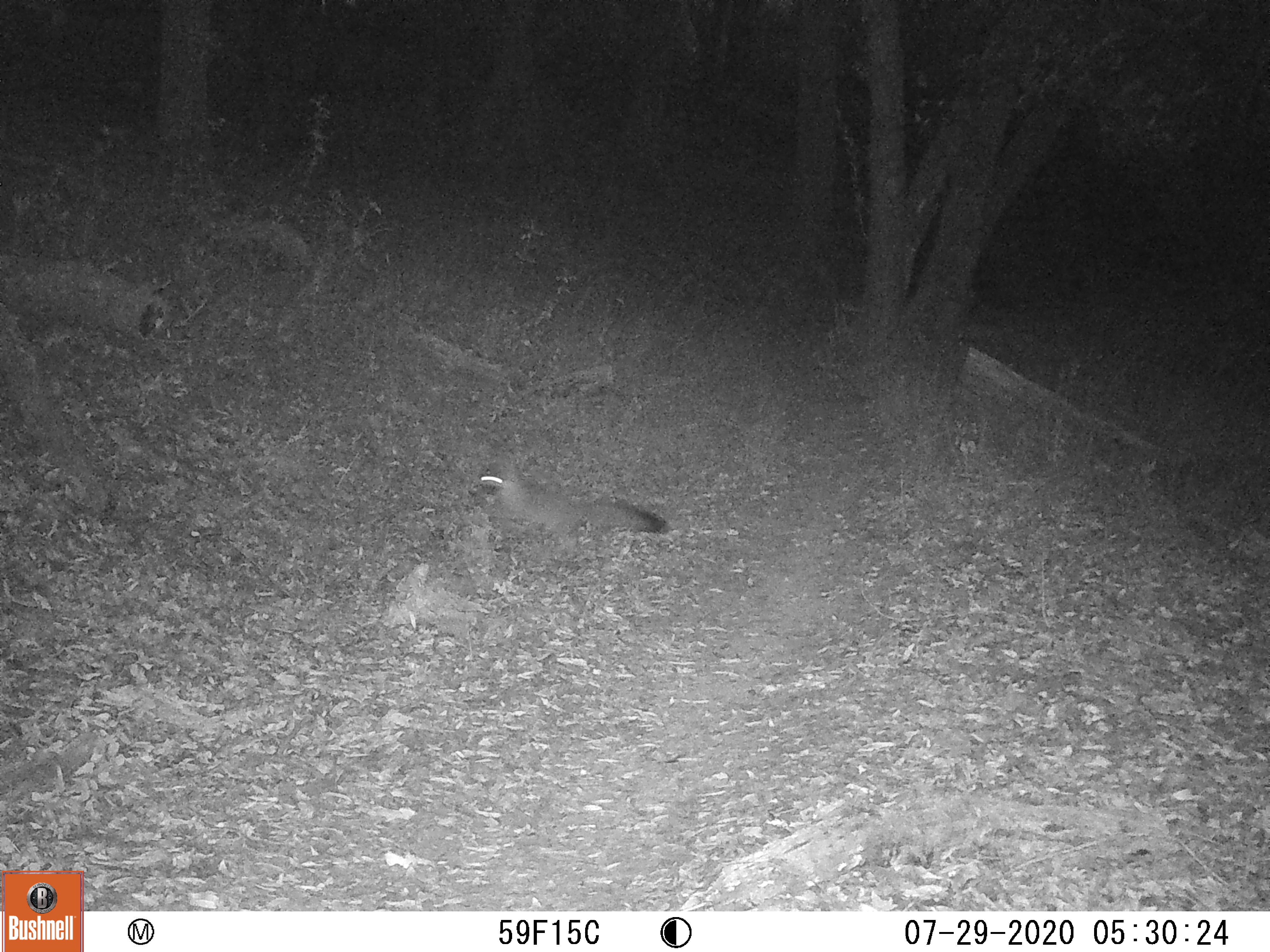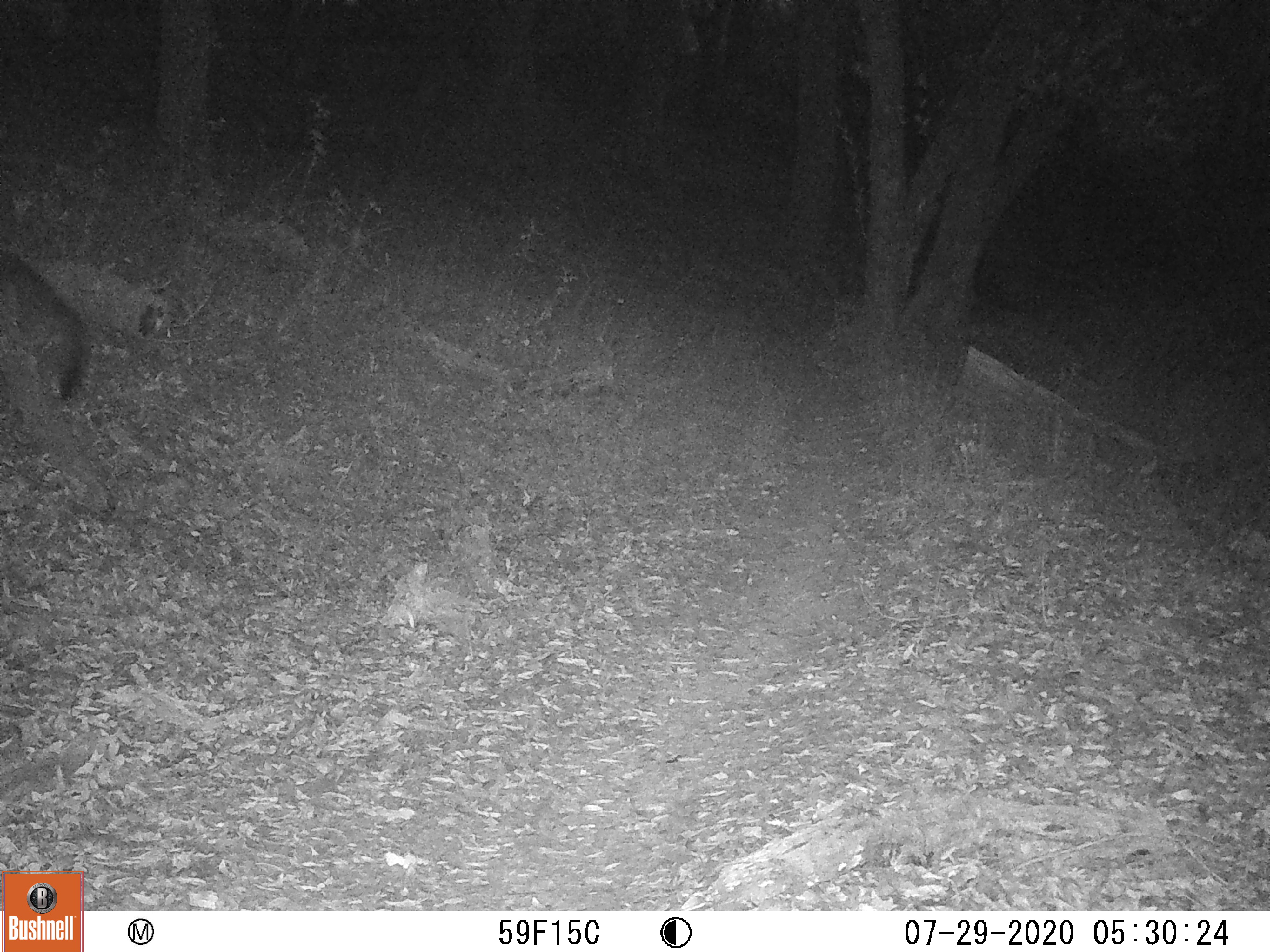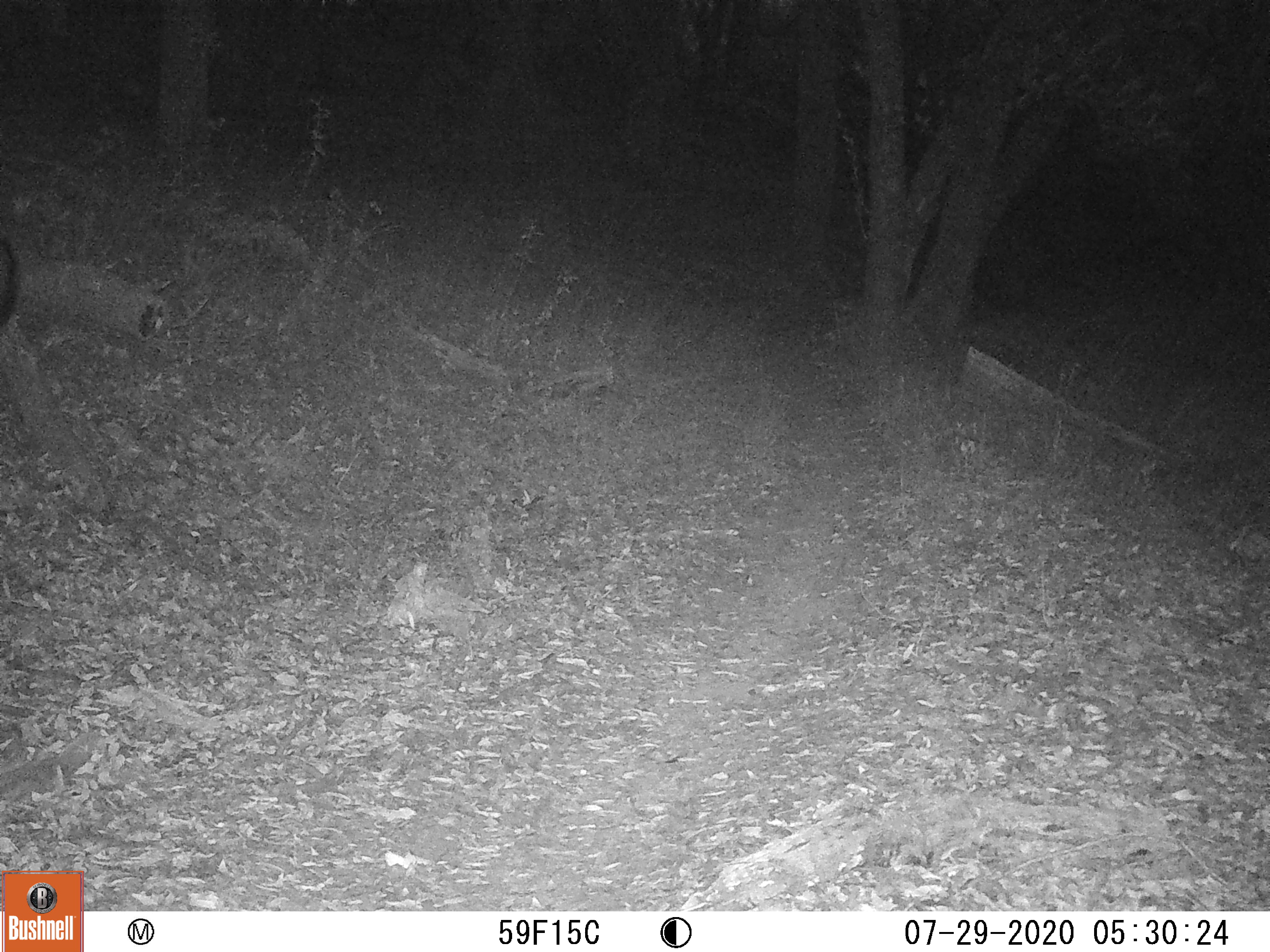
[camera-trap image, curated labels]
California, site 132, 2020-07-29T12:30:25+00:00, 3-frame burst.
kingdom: Animalia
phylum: Chordata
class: Mammalia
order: Carnivora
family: Canidae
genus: Urocyon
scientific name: Urocyon cinereoargenteus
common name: gray fox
Gray fox (Urocyon cinereoargenteus).